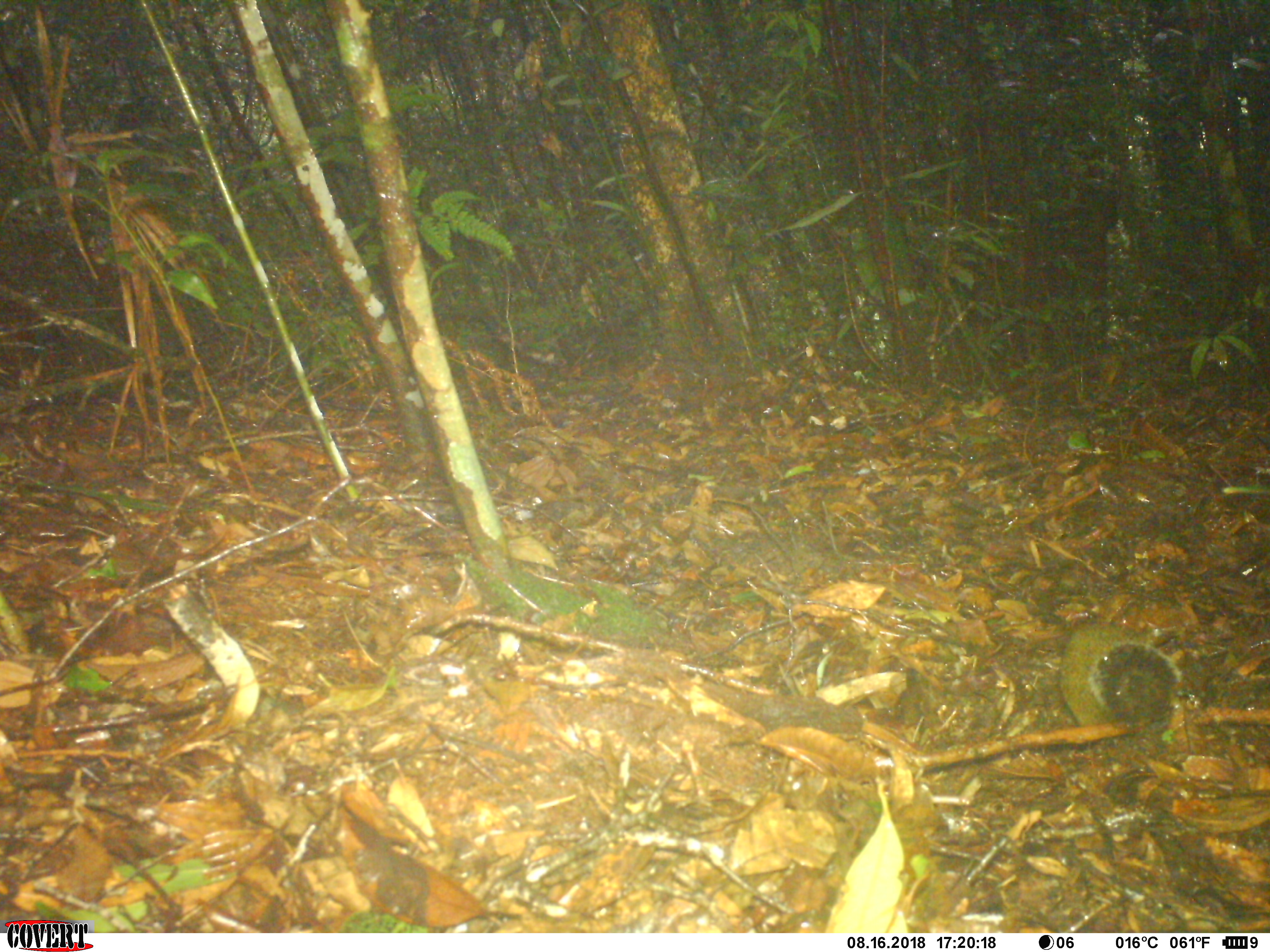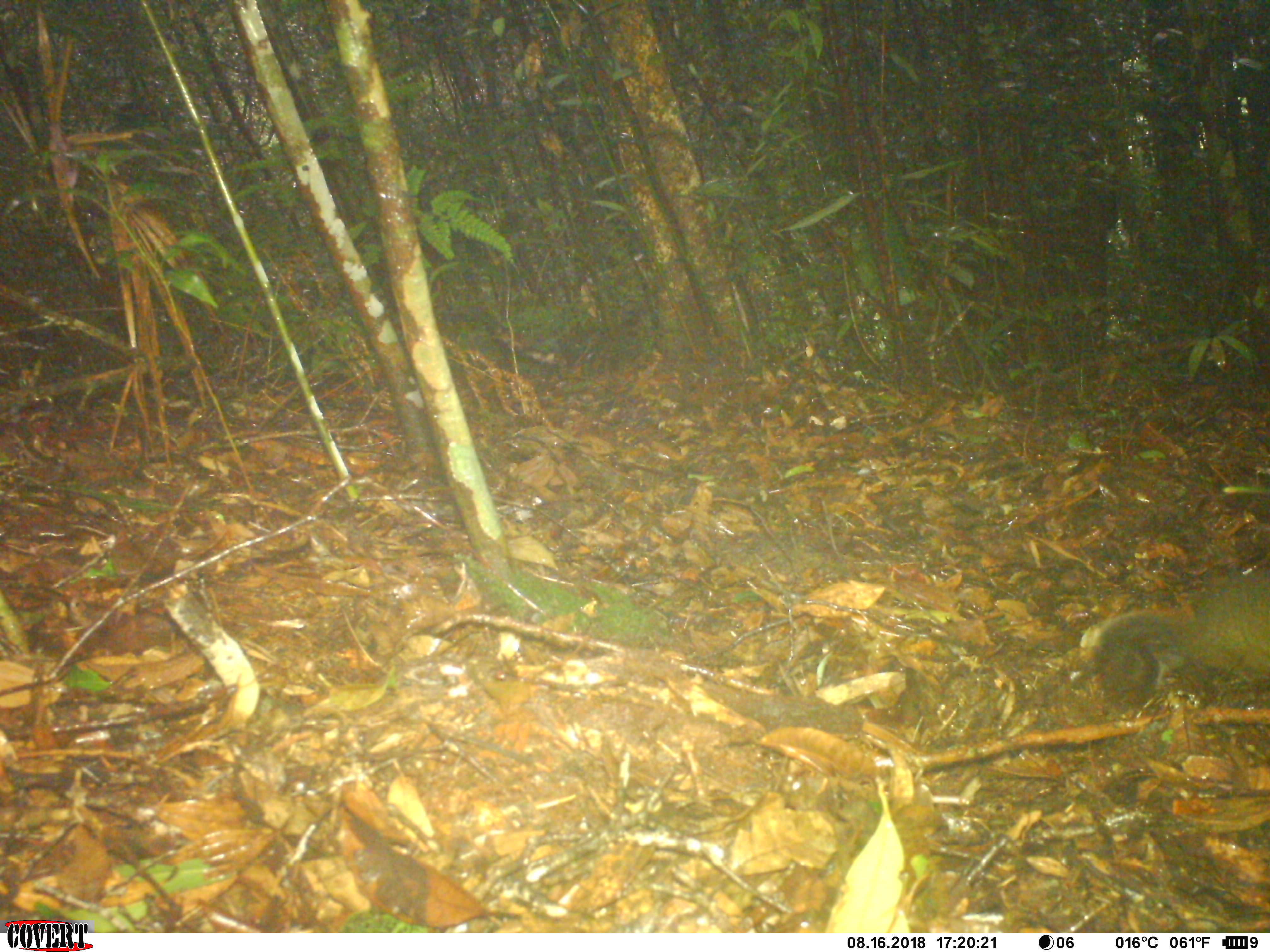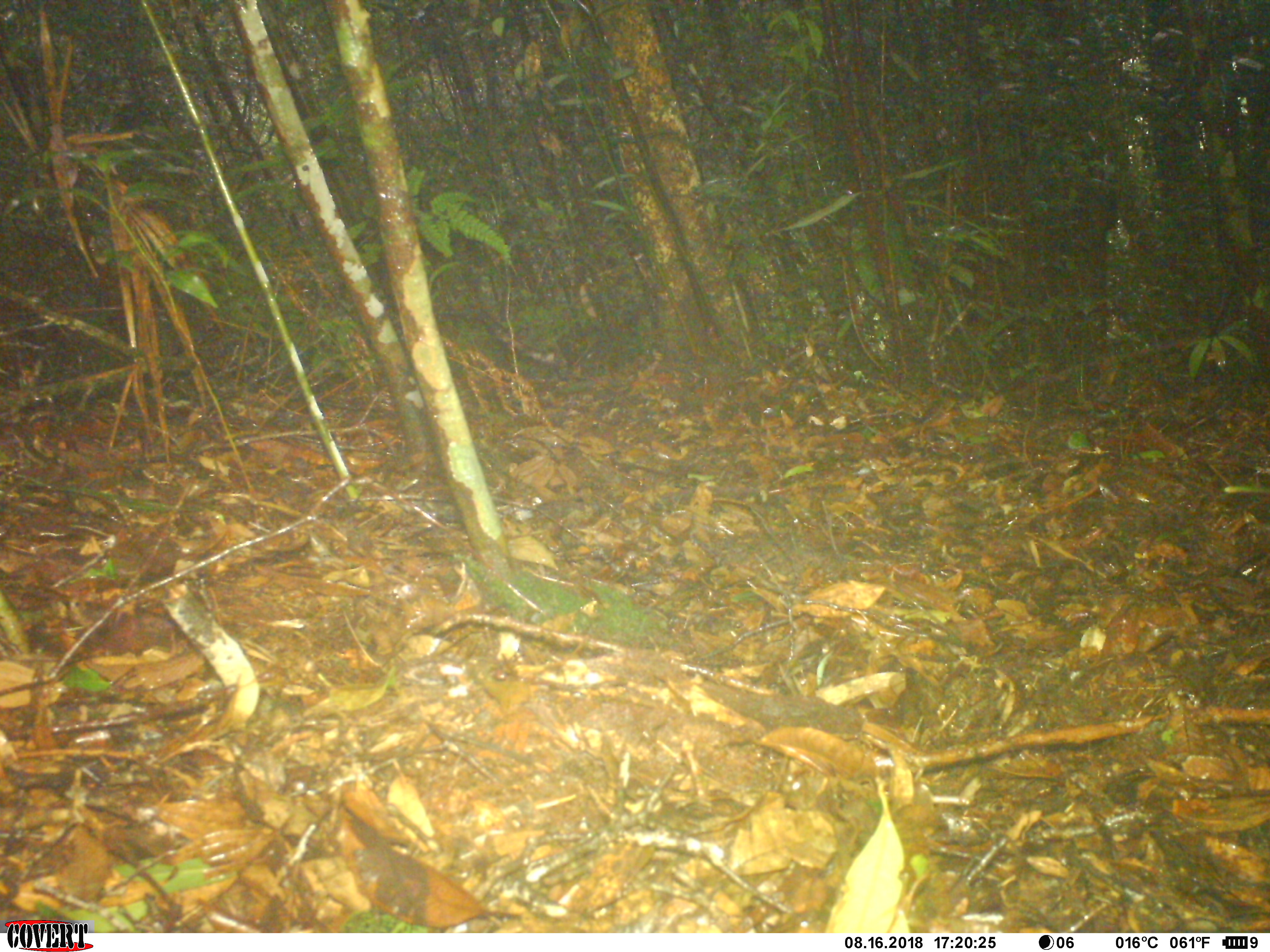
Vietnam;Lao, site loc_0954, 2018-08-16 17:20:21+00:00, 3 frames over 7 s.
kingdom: Animalia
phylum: Chordata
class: Mammalia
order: Rodentia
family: Sciuridae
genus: Dremomys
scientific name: Dremomys rufigenis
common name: red-cheeked squirrel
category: red cheeked squirrel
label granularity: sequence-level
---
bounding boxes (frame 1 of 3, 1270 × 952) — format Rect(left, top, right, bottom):
red cheeked squirrel: Rect(1059, 623, 1184, 726)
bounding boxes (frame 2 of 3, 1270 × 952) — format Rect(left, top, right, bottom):
red cheeked squirrel: Rect(1091, 572, 1270, 709)